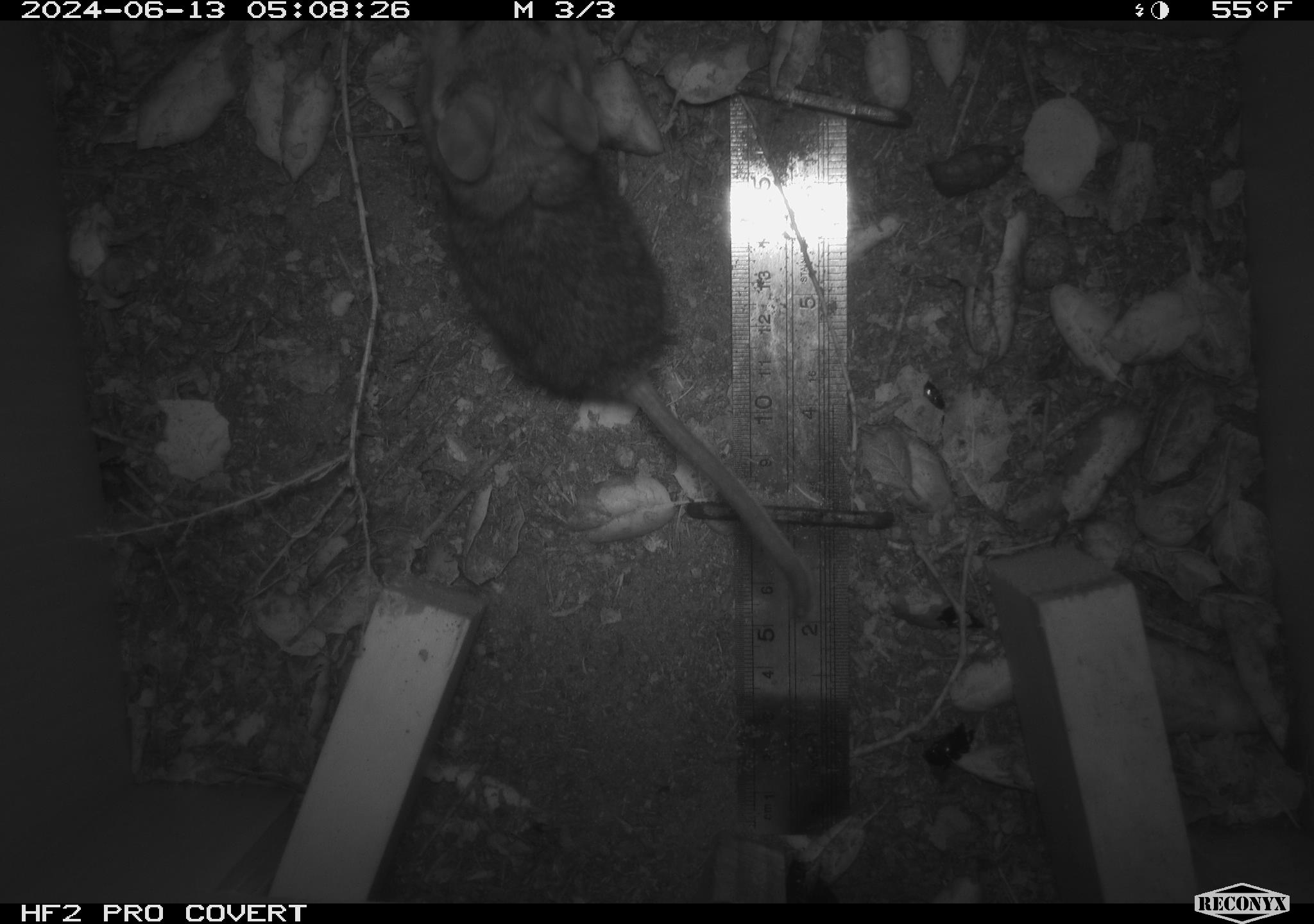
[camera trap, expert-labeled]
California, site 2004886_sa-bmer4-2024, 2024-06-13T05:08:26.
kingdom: Animalia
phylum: Chordata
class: Mammalia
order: Rodentia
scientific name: Rodentia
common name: woodrat or rat or mouse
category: woodrat or rat or mouse species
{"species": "woodrat or rat or mouse species (woodrat or rat or mouse) (Rodentia)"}